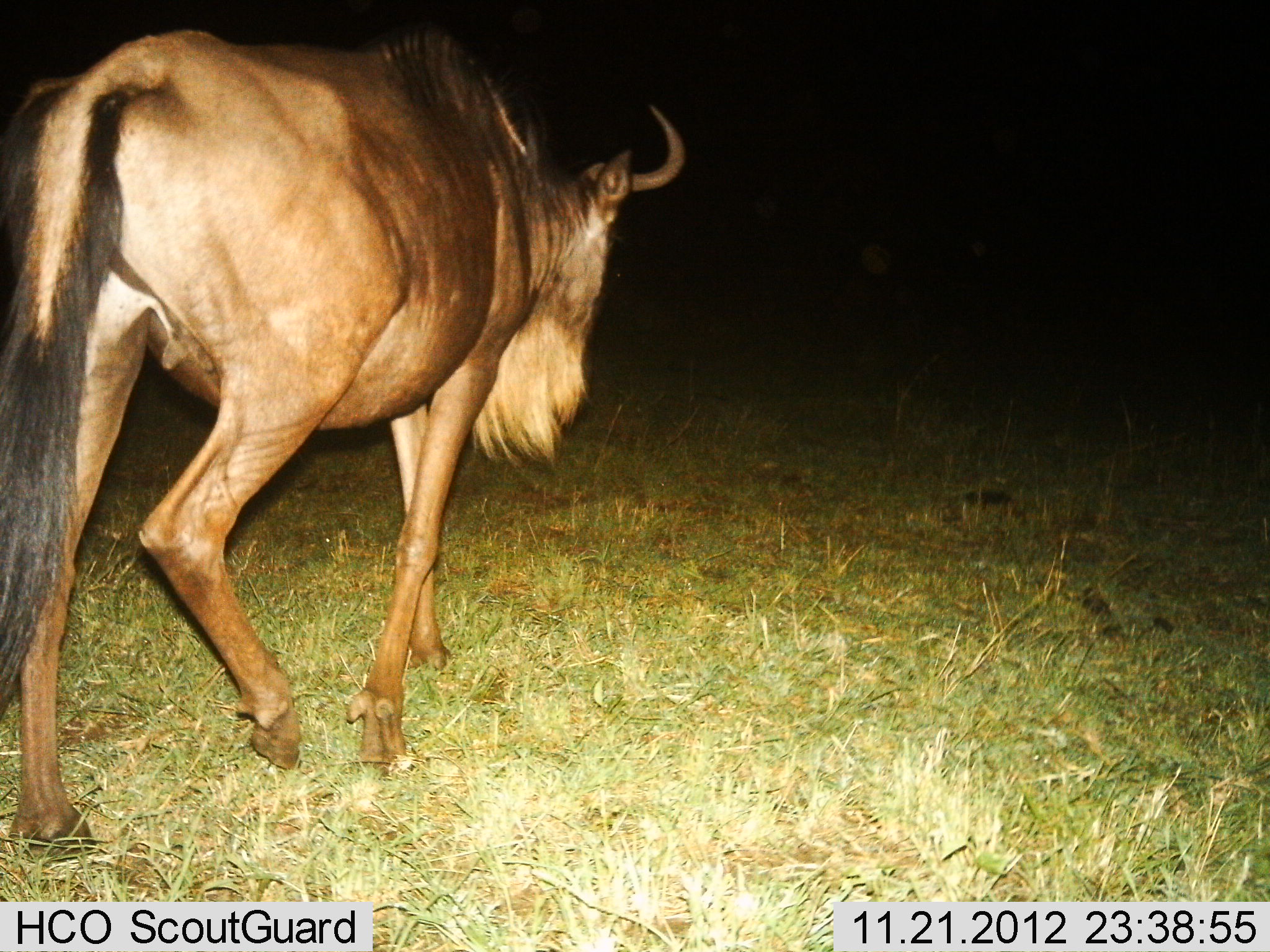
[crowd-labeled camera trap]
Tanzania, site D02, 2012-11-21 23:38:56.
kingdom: Animalia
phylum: Chordata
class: Mammalia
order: Artiodactyla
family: Bovidae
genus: Connochaetes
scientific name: Connochaetes taurinus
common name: blue wildebeest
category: wildebeest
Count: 1.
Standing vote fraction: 0%.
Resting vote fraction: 0%.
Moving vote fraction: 100%.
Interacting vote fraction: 0%.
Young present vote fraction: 0%.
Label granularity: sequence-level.